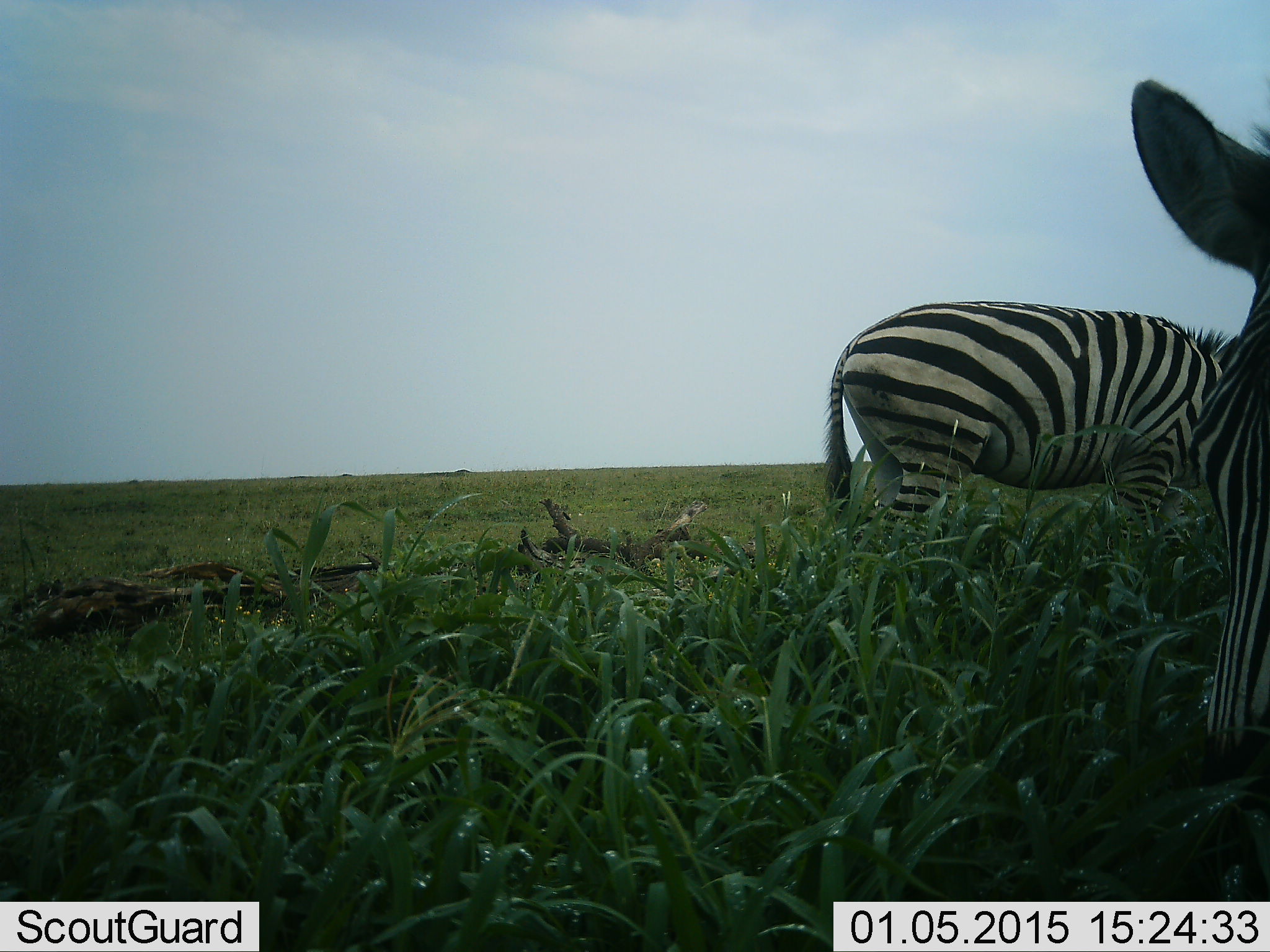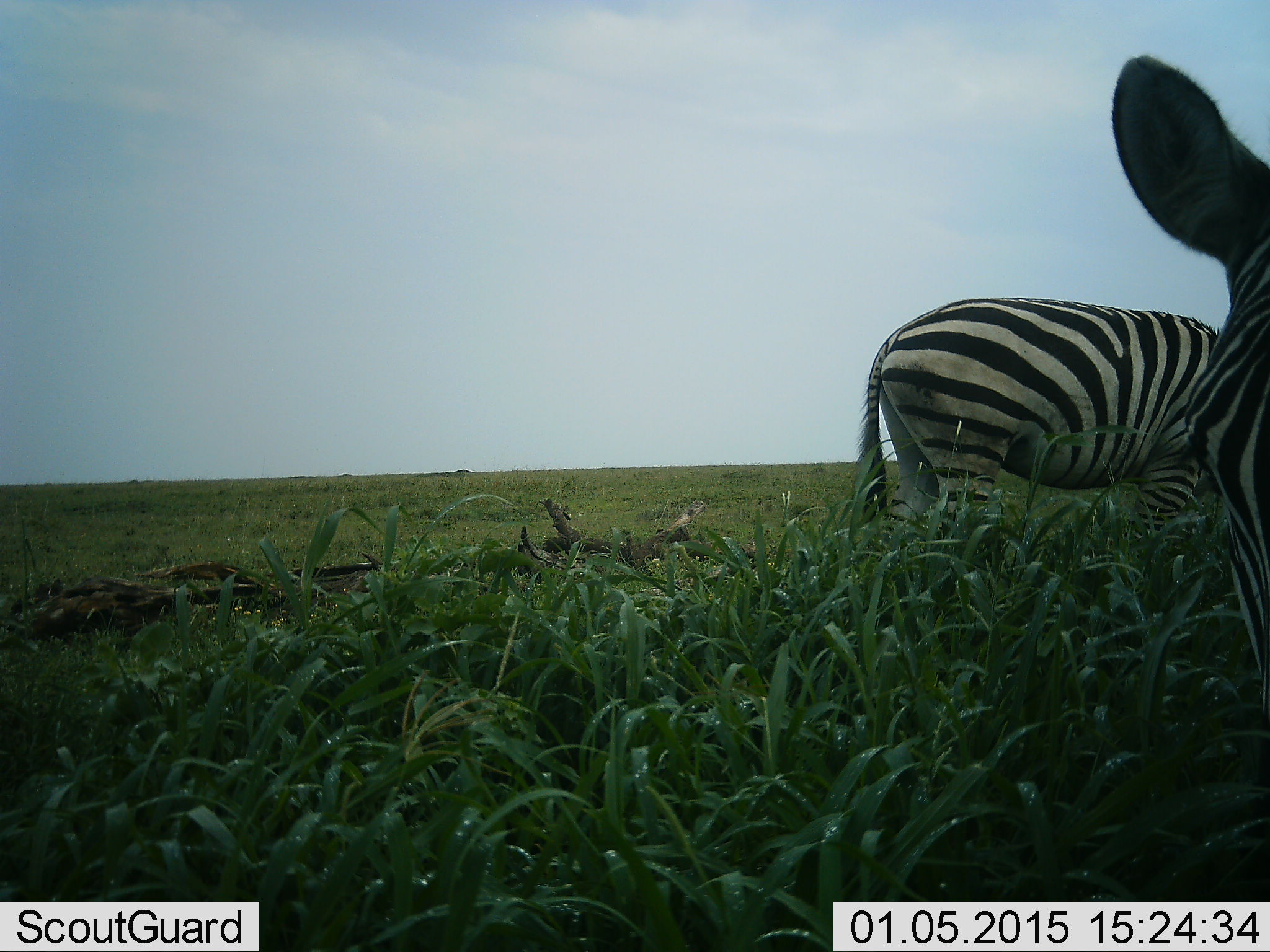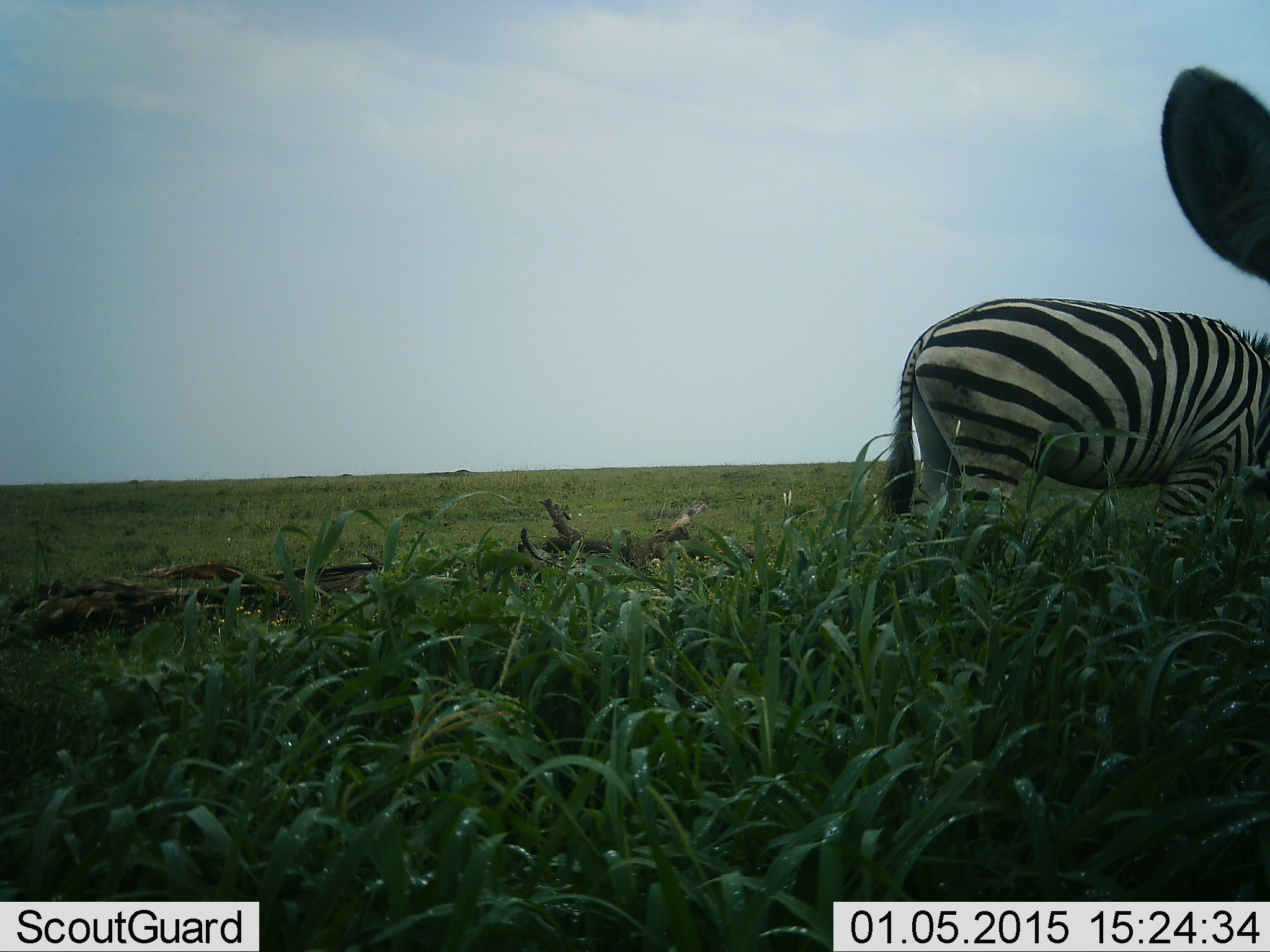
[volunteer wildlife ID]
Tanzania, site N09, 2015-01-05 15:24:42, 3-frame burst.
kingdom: Animalia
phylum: Chordata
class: Mammalia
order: Perissodactyla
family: Equidae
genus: Equus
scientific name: Equus quagga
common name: plains zebra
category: zebra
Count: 2.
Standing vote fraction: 50%.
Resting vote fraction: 10%.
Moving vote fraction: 0%.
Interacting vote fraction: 0%.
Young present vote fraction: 0%.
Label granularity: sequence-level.